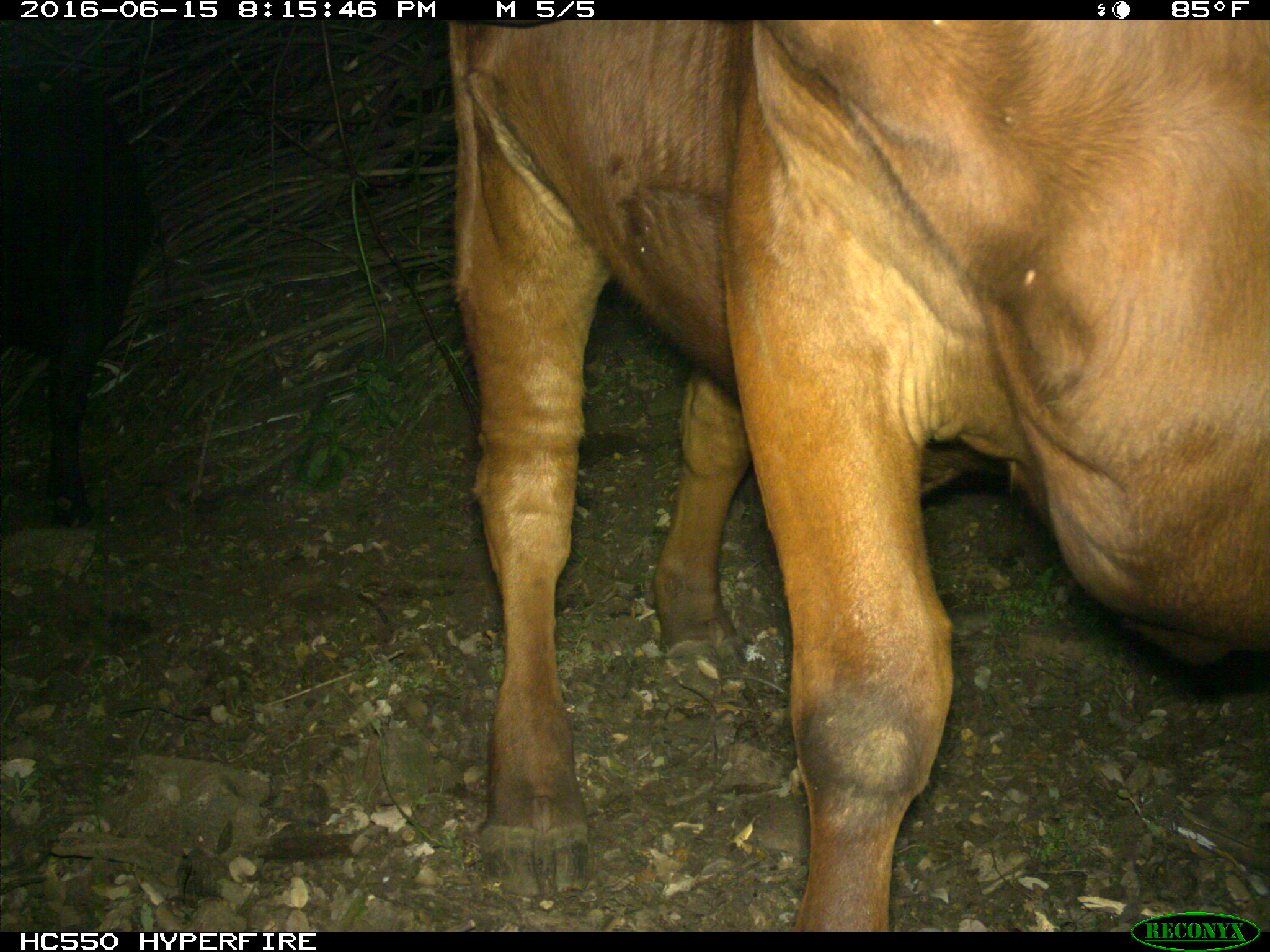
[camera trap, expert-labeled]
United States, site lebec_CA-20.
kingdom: Animalia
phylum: Chordata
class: Mammalia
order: Artiodactyla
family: Bovidae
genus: Bos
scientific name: Bos taurus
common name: domestic cow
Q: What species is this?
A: Bos taurus (domestic cow).